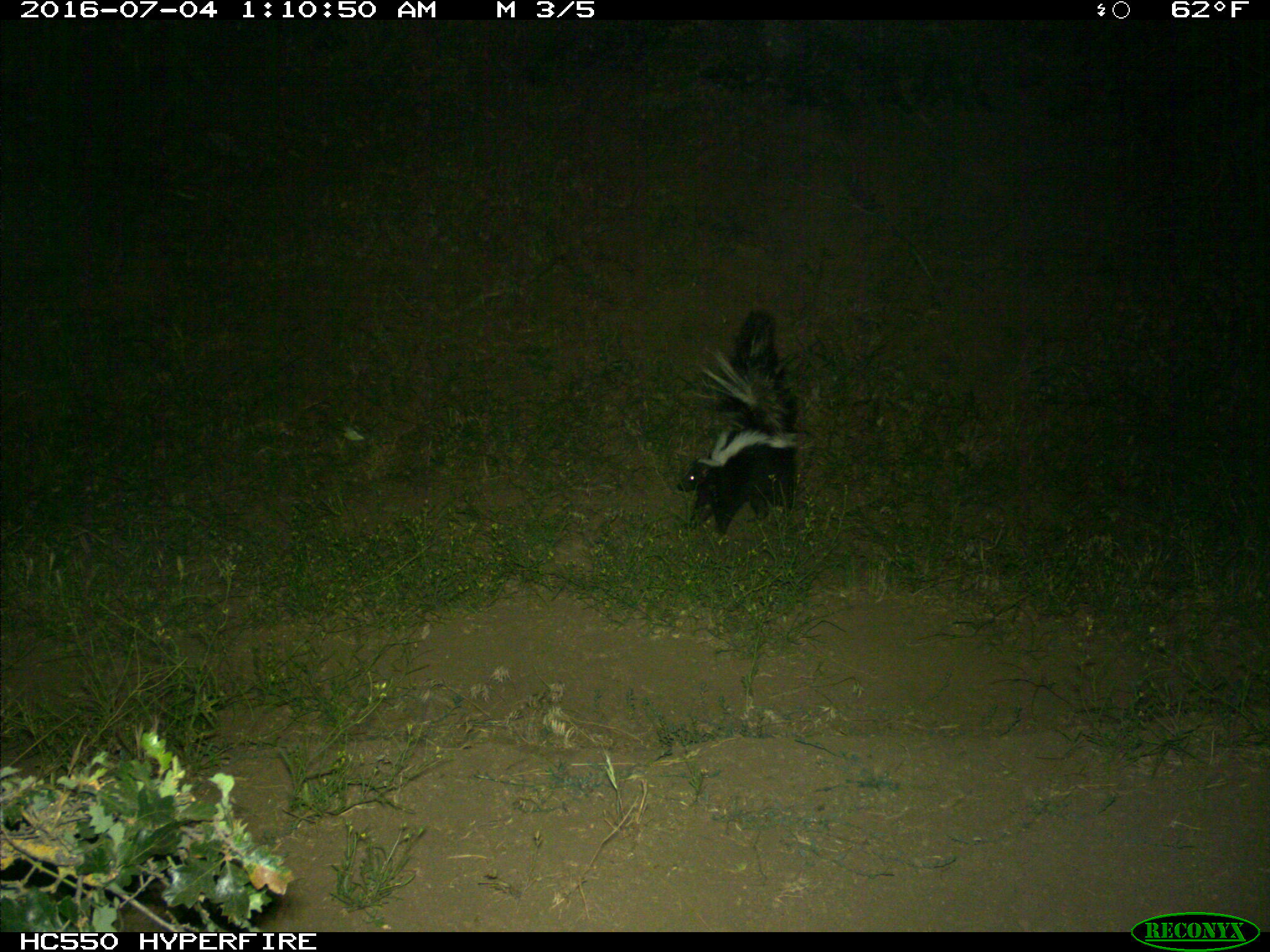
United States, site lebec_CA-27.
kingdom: Animalia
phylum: Chordata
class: Mammalia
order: Carnivora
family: Mephitidae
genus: Mephitis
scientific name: Mephitis mephitis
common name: striped skunk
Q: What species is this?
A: Mephitis mephitis (striped skunk).